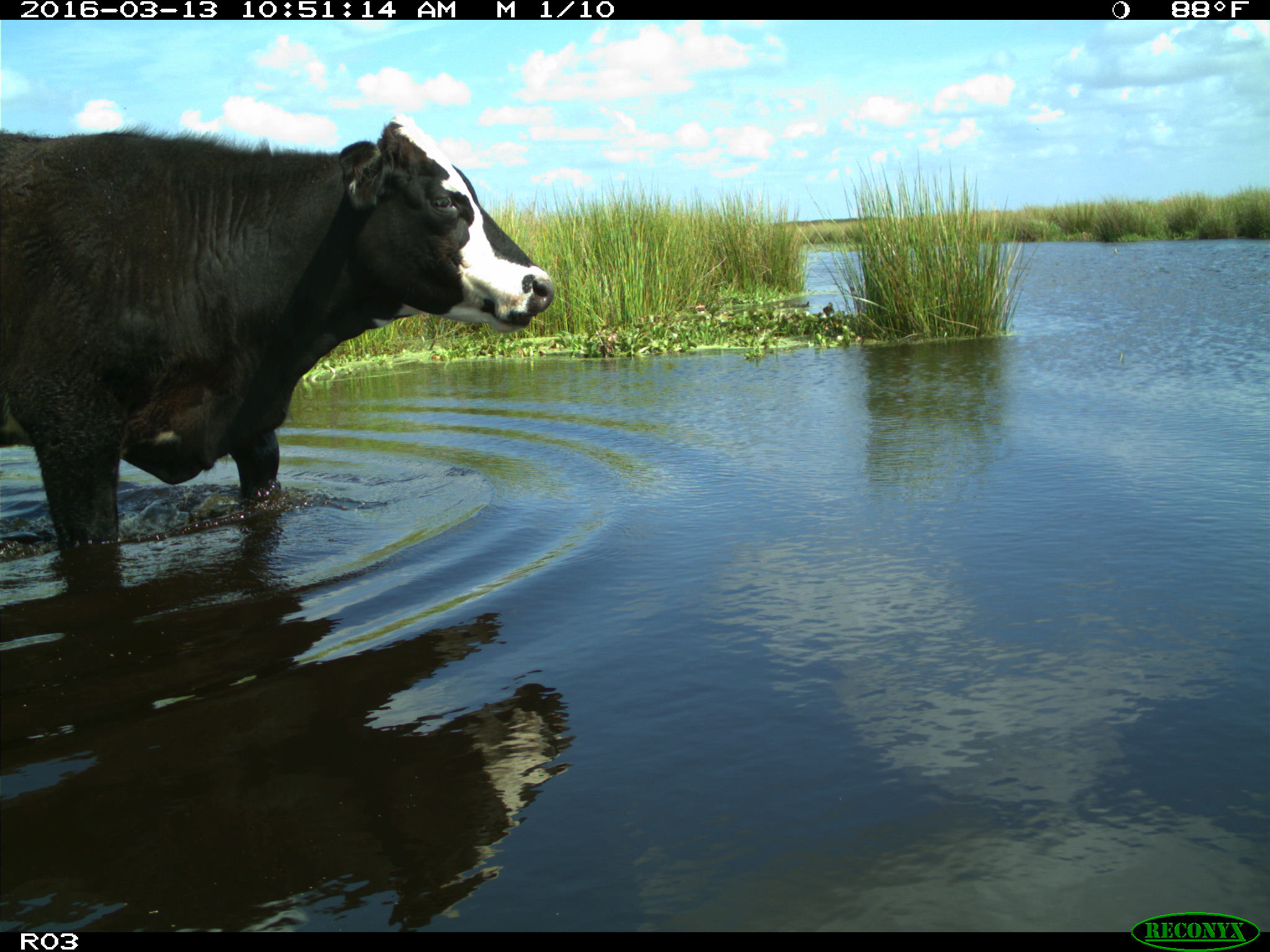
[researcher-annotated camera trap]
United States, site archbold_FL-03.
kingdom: Animalia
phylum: Chordata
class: Mammalia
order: Artiodactyla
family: Bovidae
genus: Bos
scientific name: Bos taurus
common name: domestic cow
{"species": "Bos taurus (domestic cow)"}